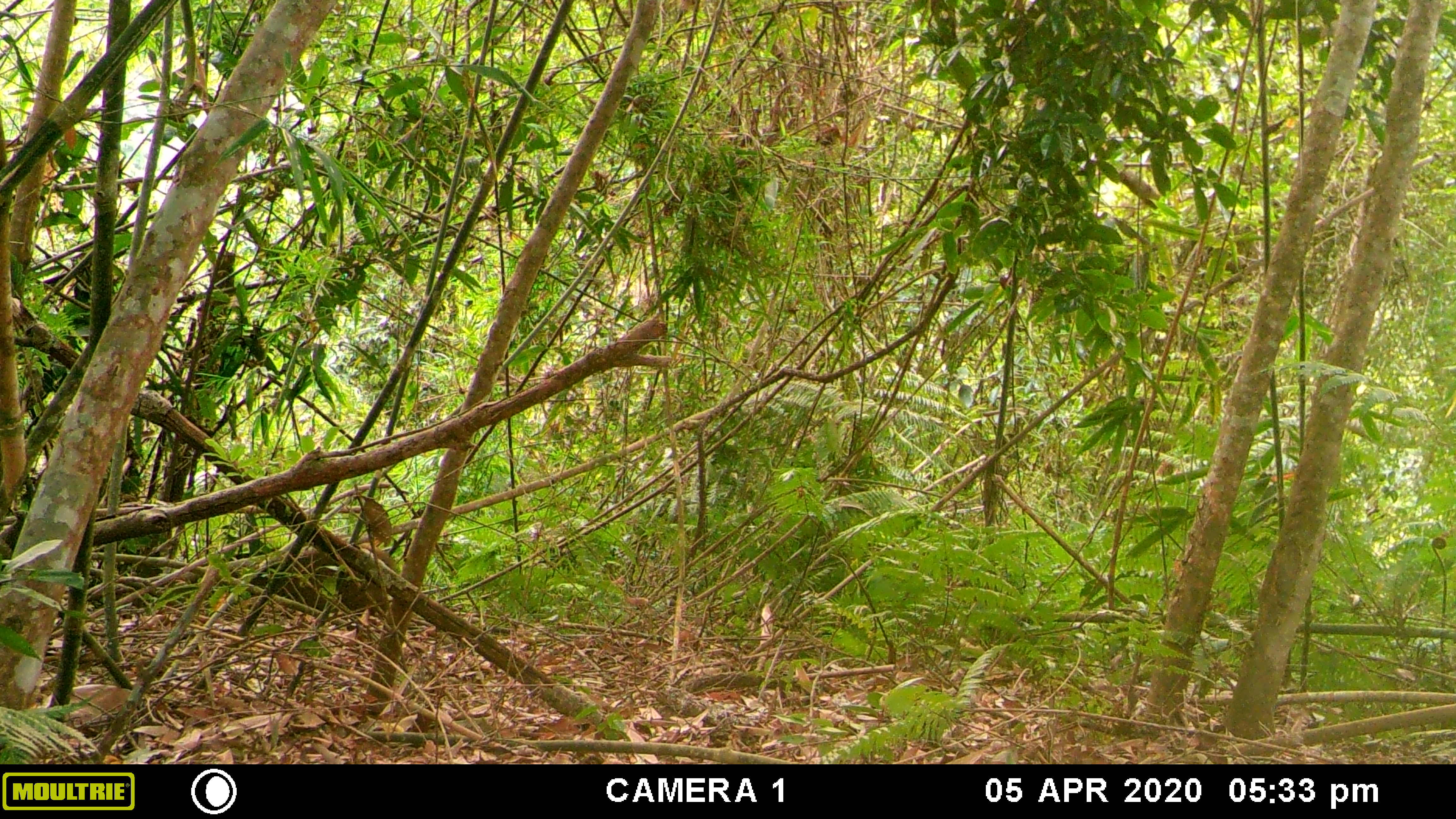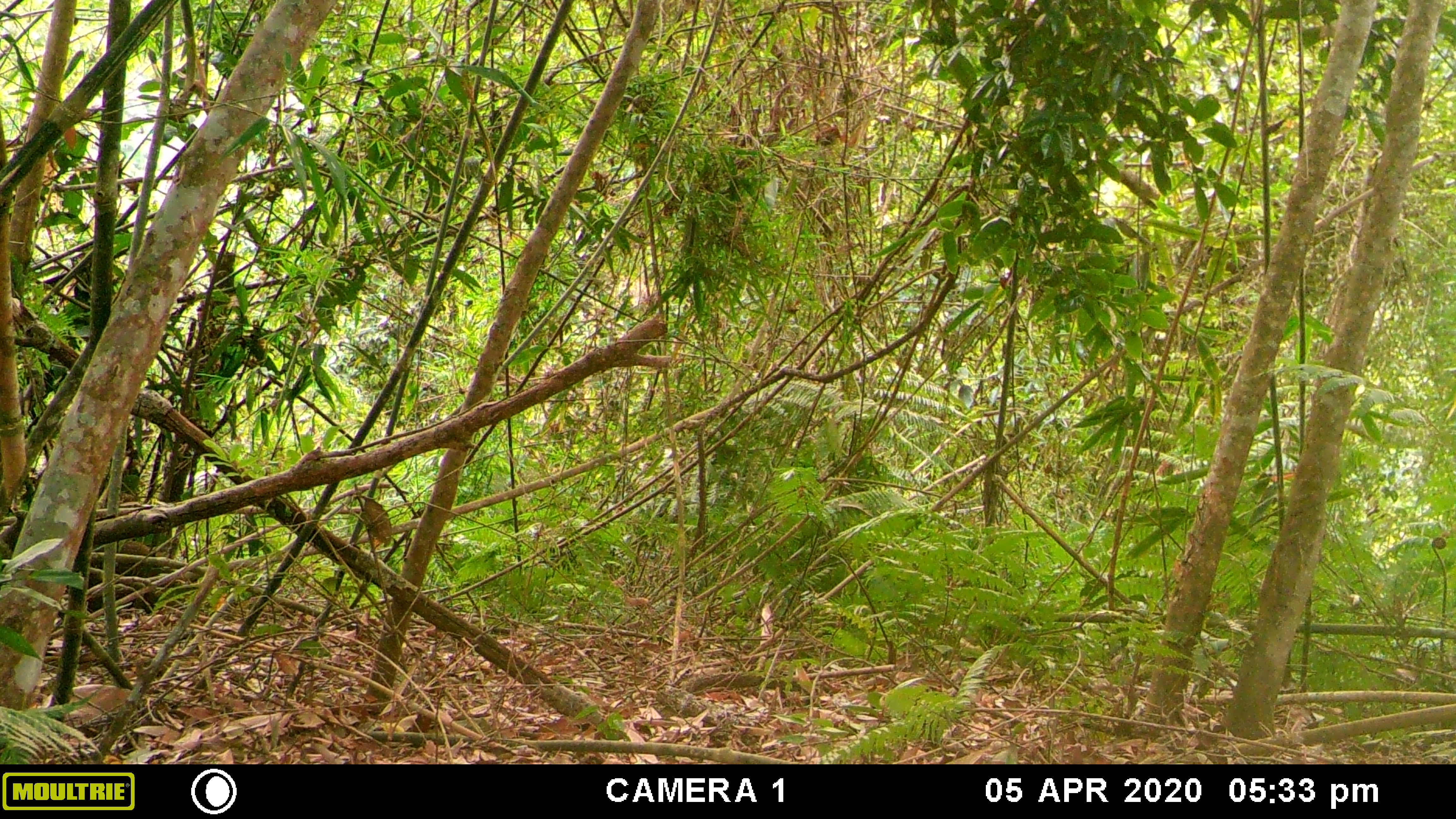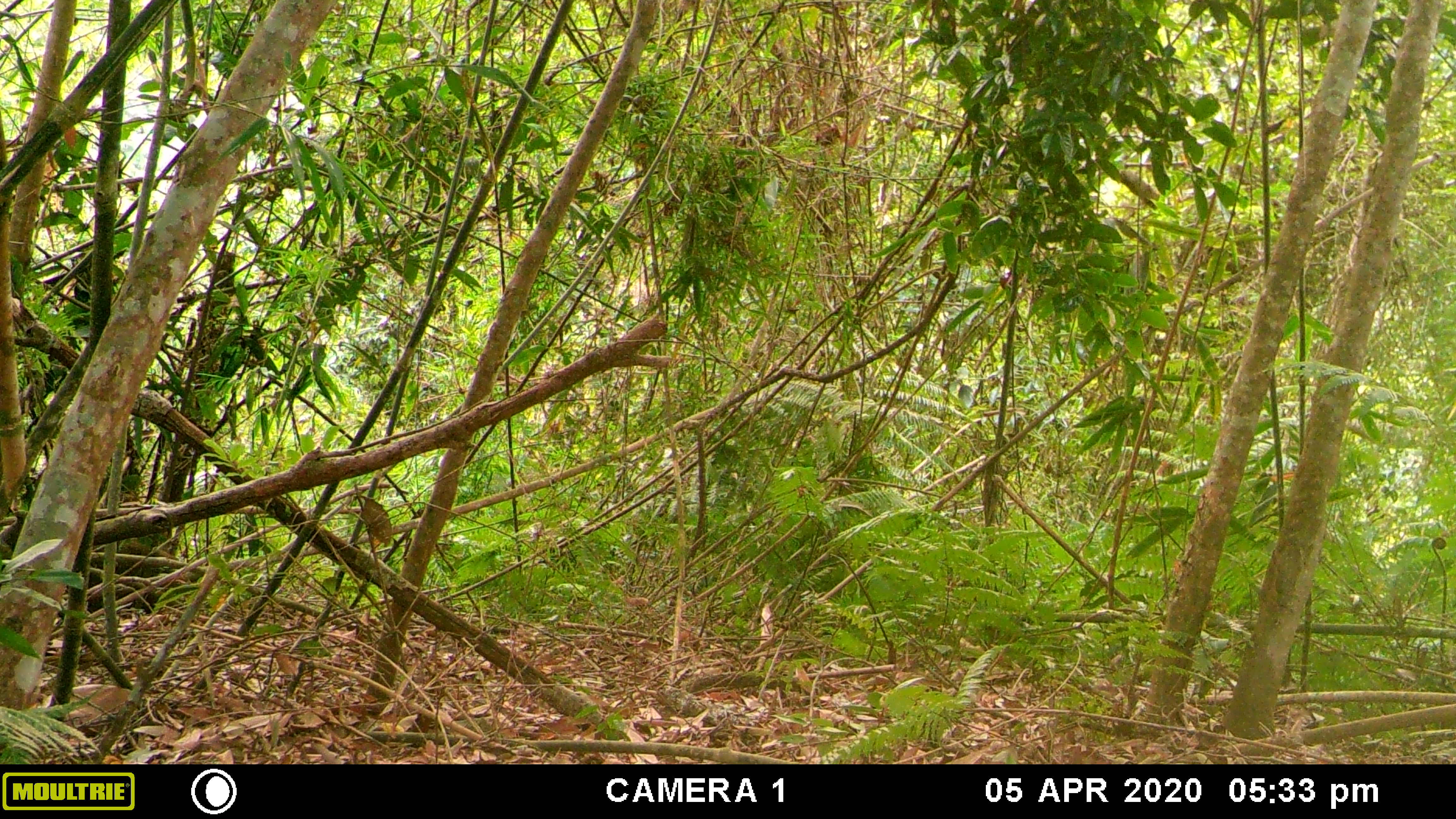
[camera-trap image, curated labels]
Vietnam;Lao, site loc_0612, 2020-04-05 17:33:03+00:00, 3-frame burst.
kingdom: Animalia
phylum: Chordata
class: Mammalia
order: Artiodactyla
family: Suidae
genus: Sus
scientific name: Sus scrofa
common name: eurasian wild pig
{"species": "eurasian wild pig (Sus scrofa)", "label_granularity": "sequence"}